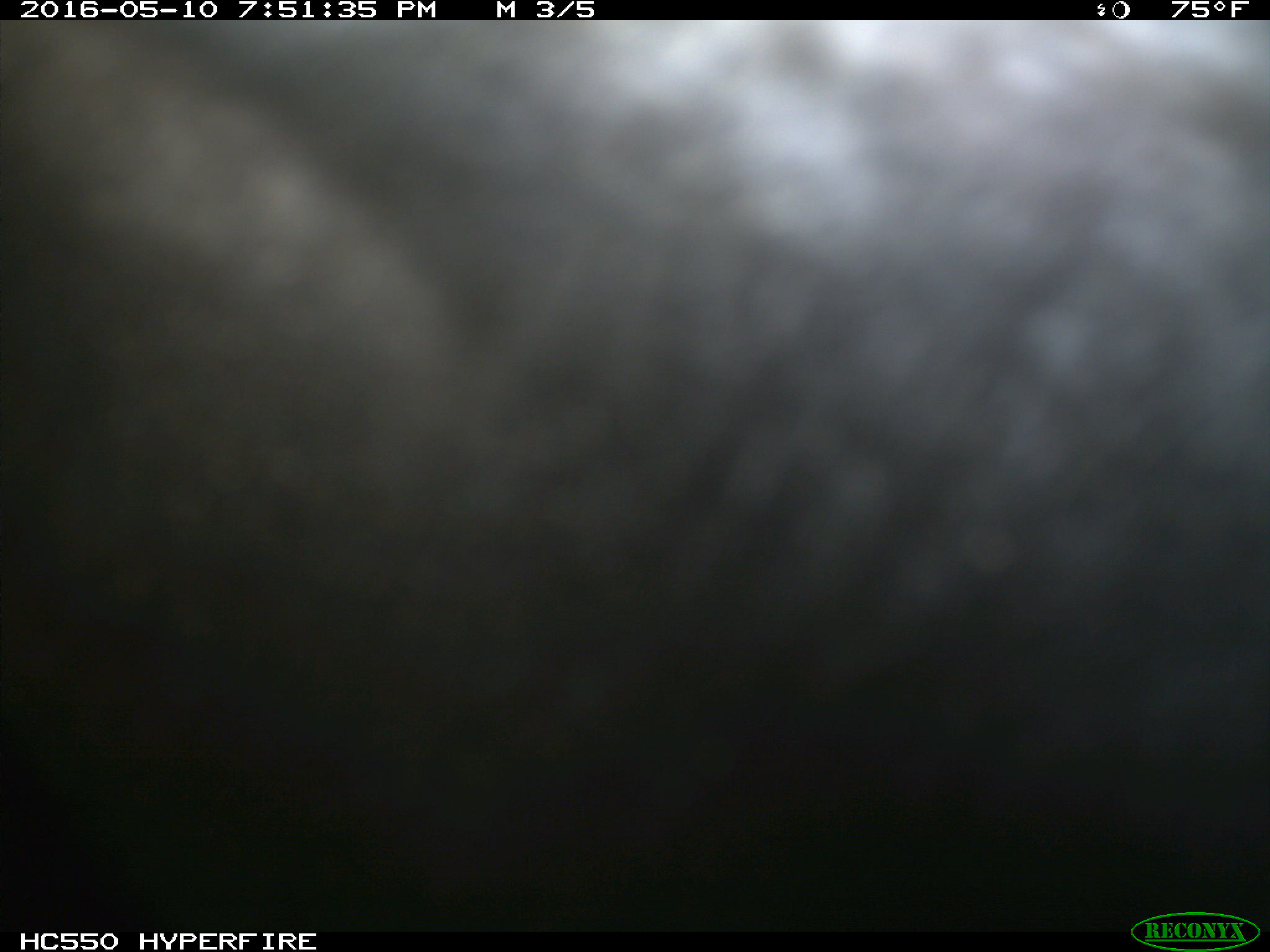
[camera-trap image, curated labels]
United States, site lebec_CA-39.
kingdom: Animalia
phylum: Chordata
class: Mammalia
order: Artiodactyla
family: Bovidae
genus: Bos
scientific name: Bos taurus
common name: domestic cow